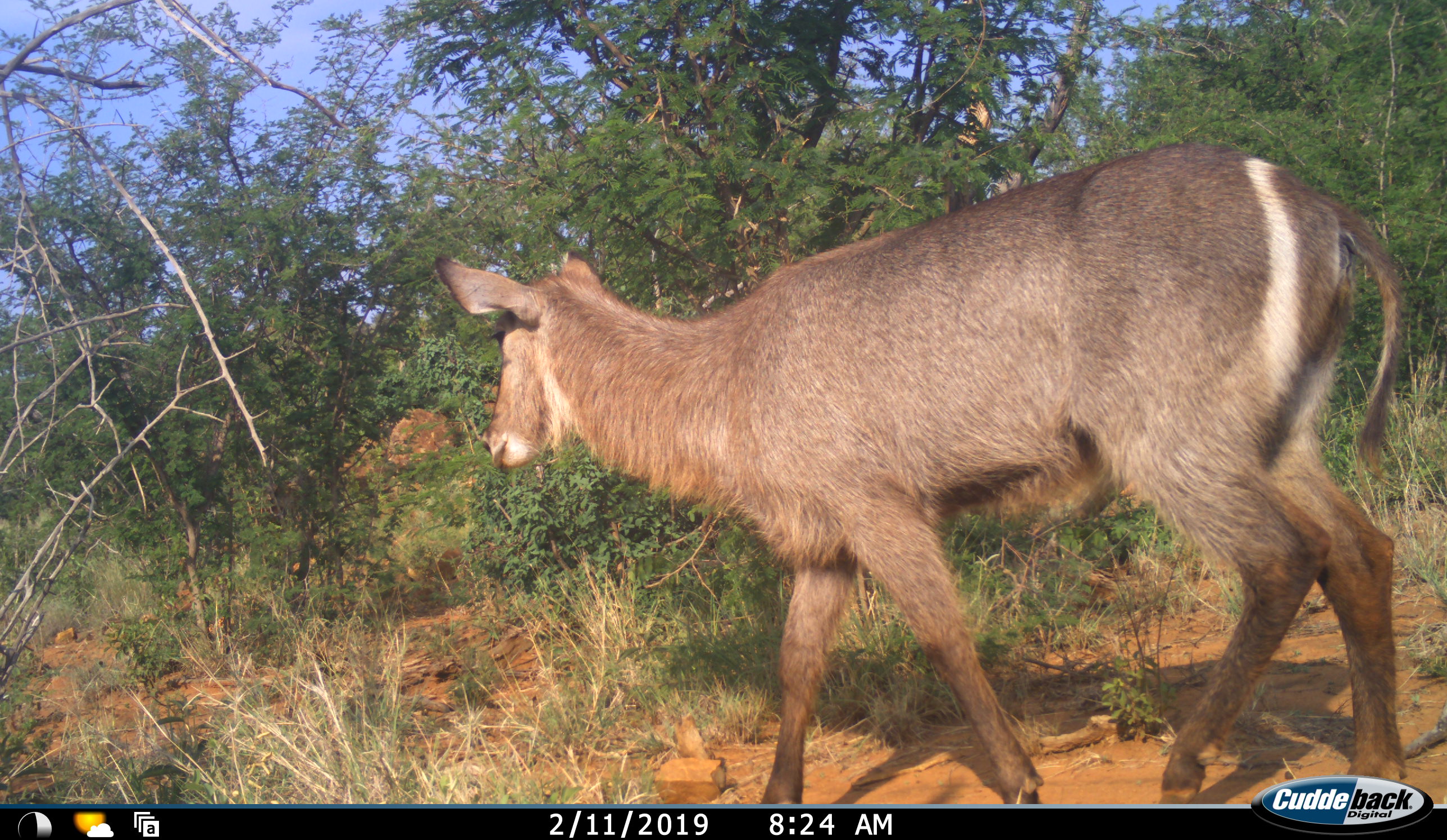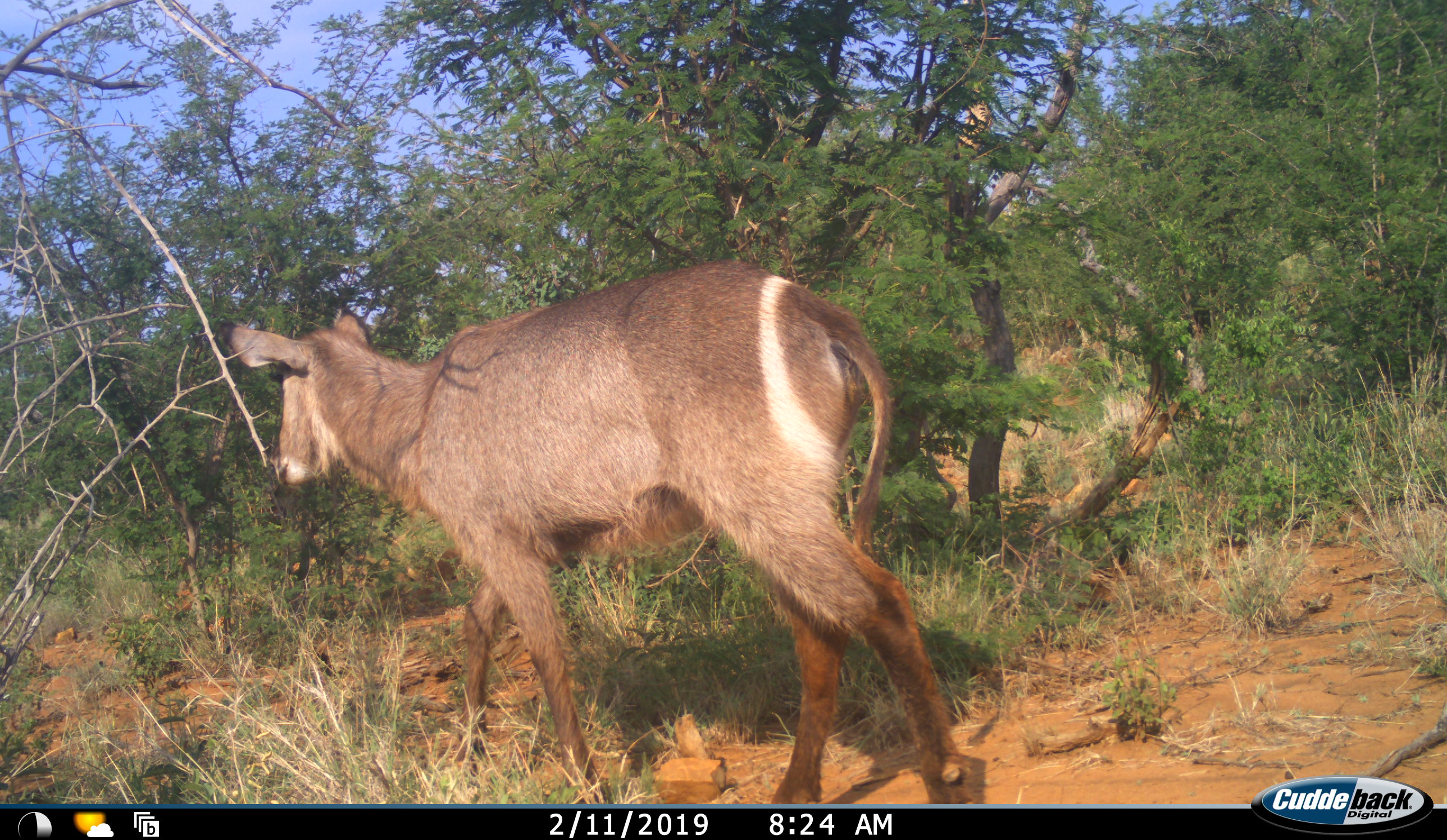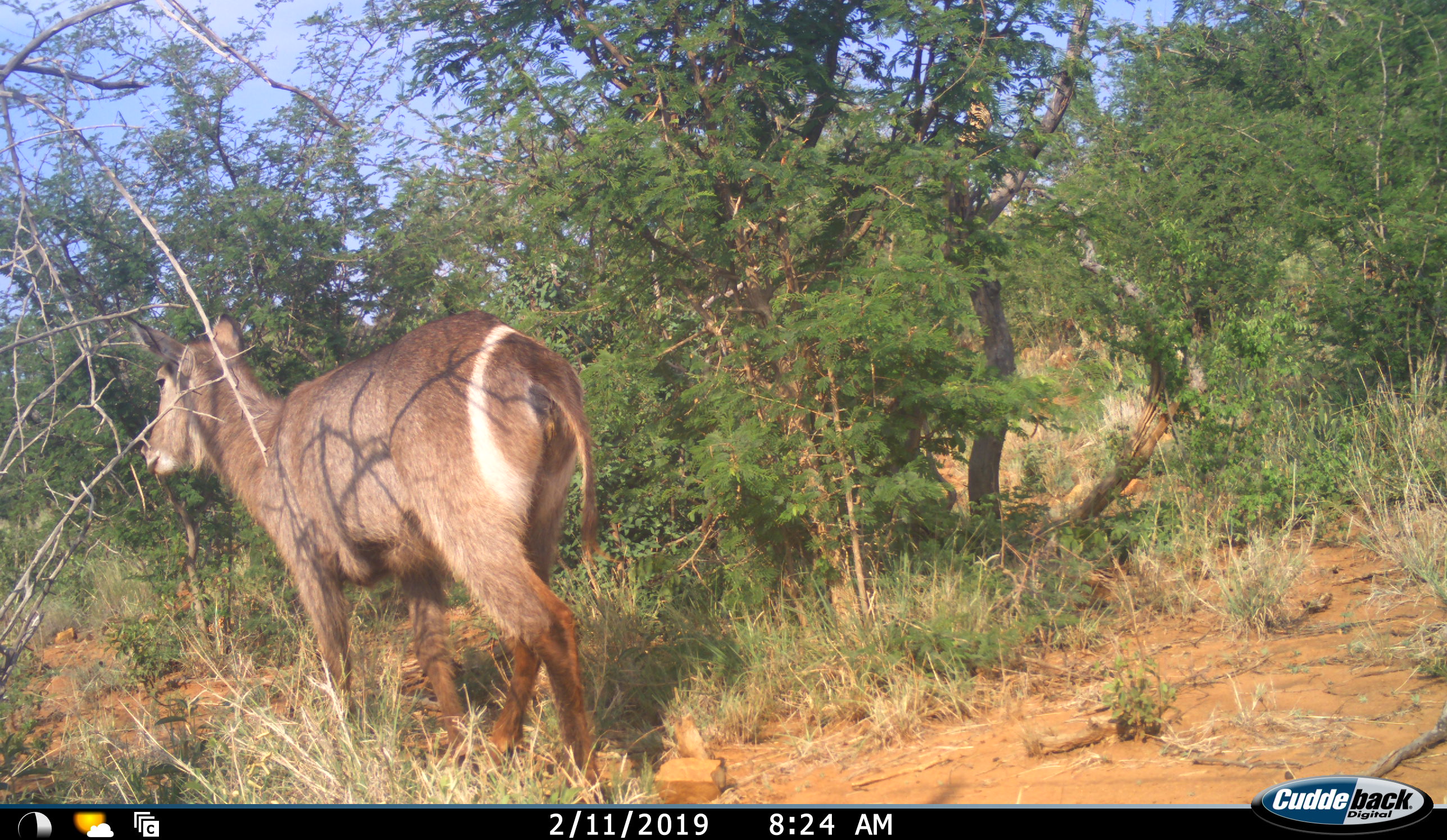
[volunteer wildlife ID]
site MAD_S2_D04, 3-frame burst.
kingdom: Animalia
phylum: Chordata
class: Mammalia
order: Artiodactyla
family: Bovidae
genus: Kobus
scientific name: Kobus ellipsiprymnus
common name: waterbuck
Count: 1.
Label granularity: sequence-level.